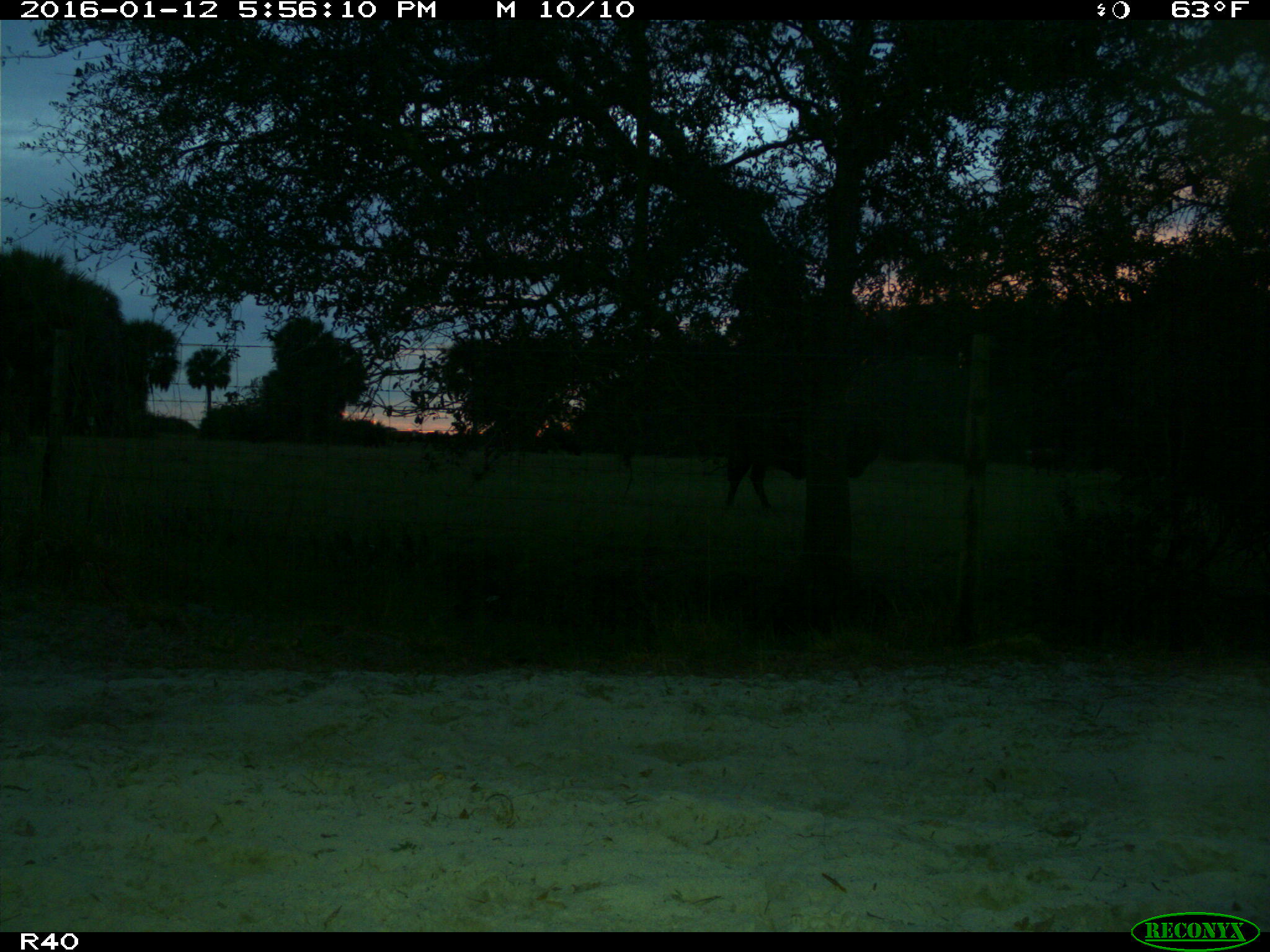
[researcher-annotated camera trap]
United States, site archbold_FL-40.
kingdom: Animalia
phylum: Chordata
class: Mammalia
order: Artiodactyla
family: Bovidae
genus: Bos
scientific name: Bos taurus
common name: domestic cow